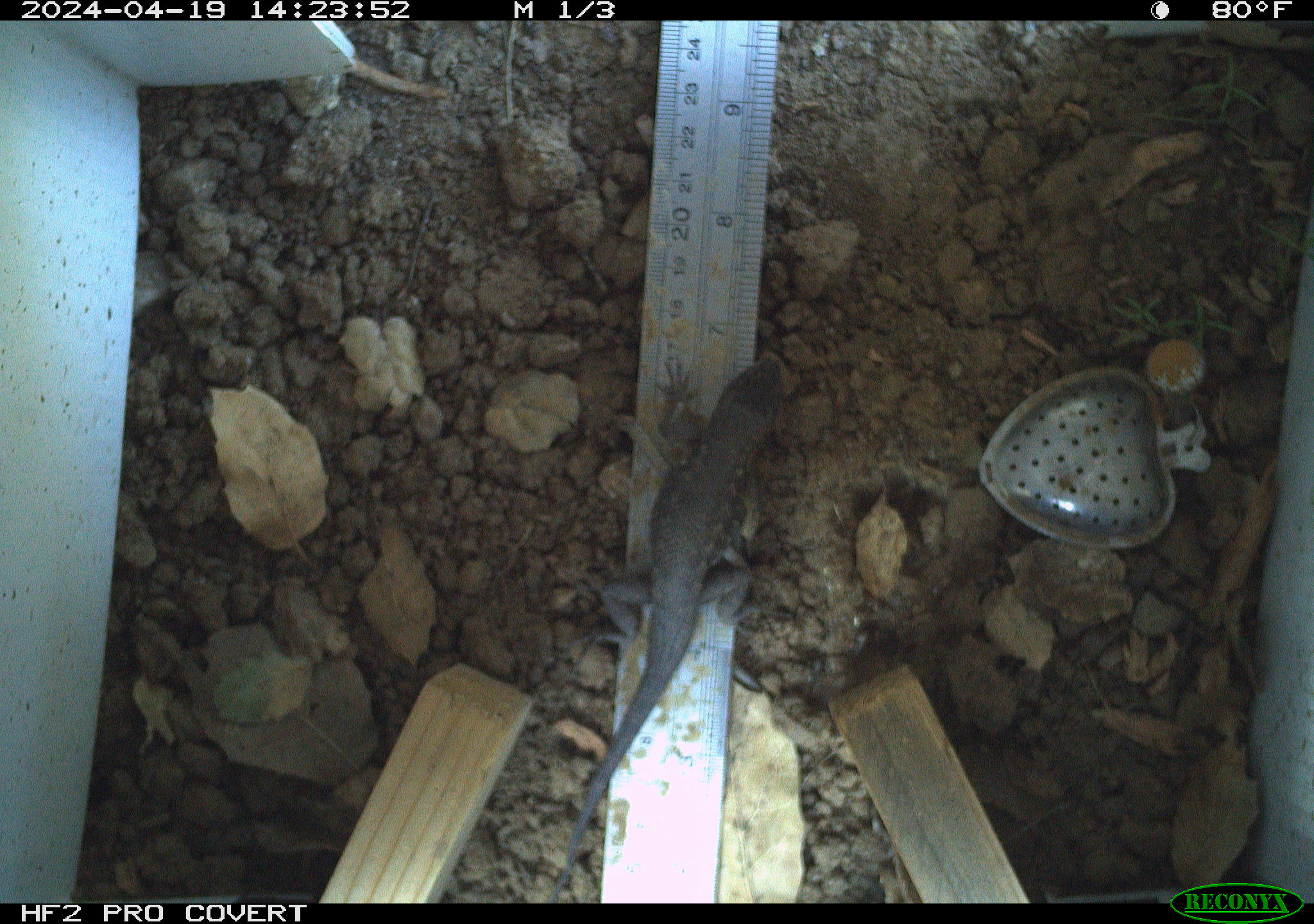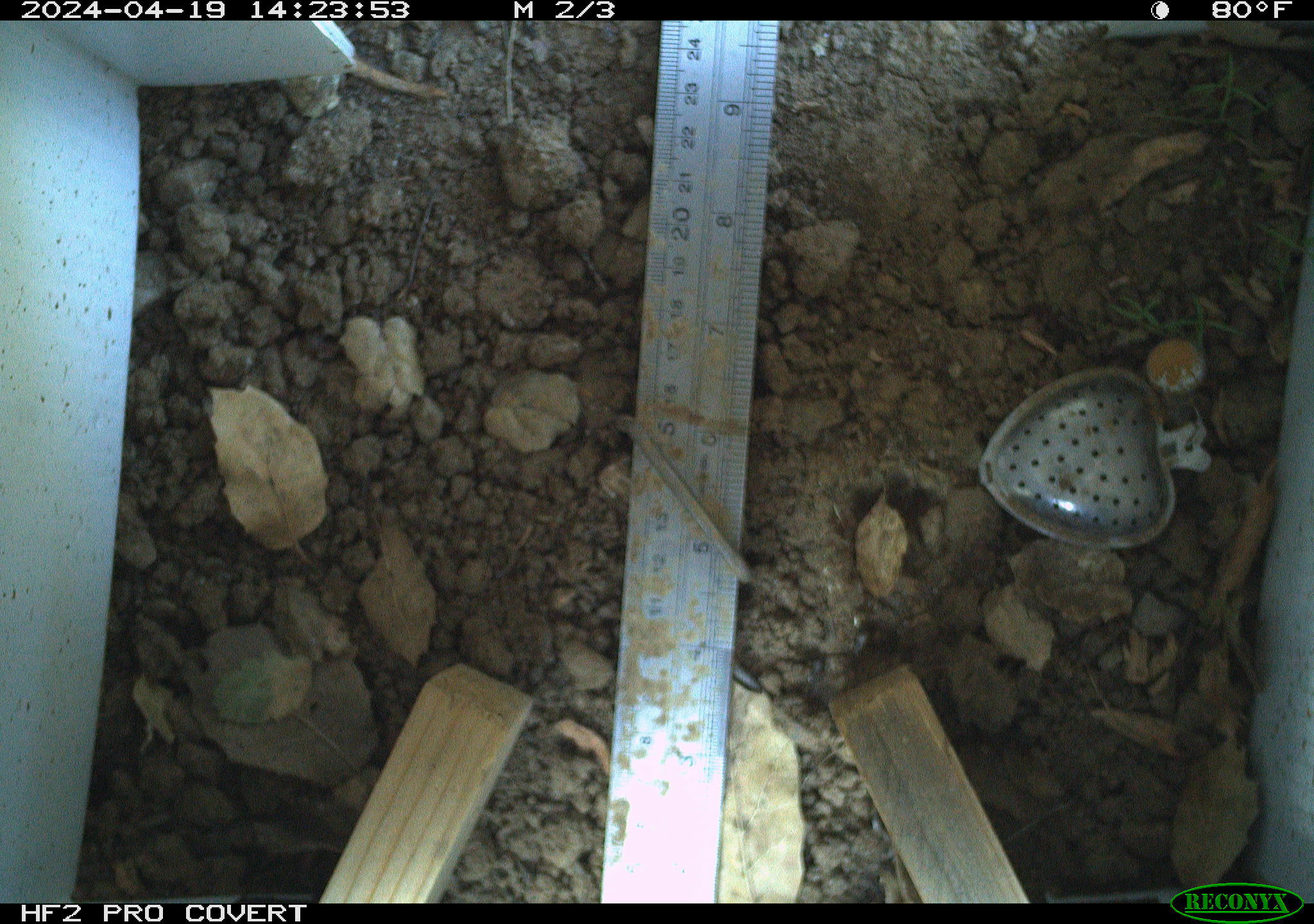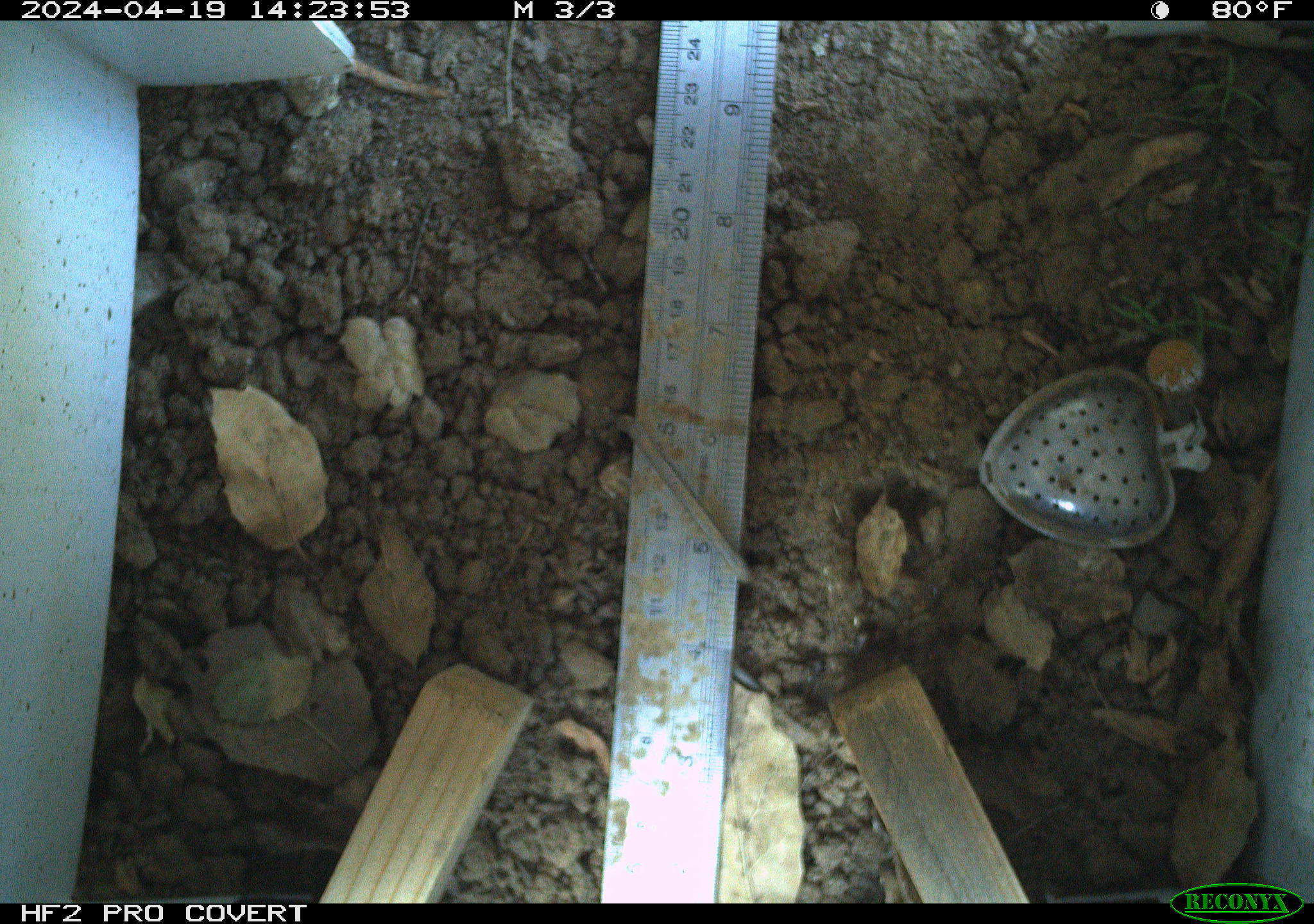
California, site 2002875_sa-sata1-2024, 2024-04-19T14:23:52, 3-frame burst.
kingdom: Animalia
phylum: Chordata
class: Reptilia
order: Squamata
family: Phrynosomatidae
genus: Sceloporus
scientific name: Sceloporus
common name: spiny lizards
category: sceloporus species